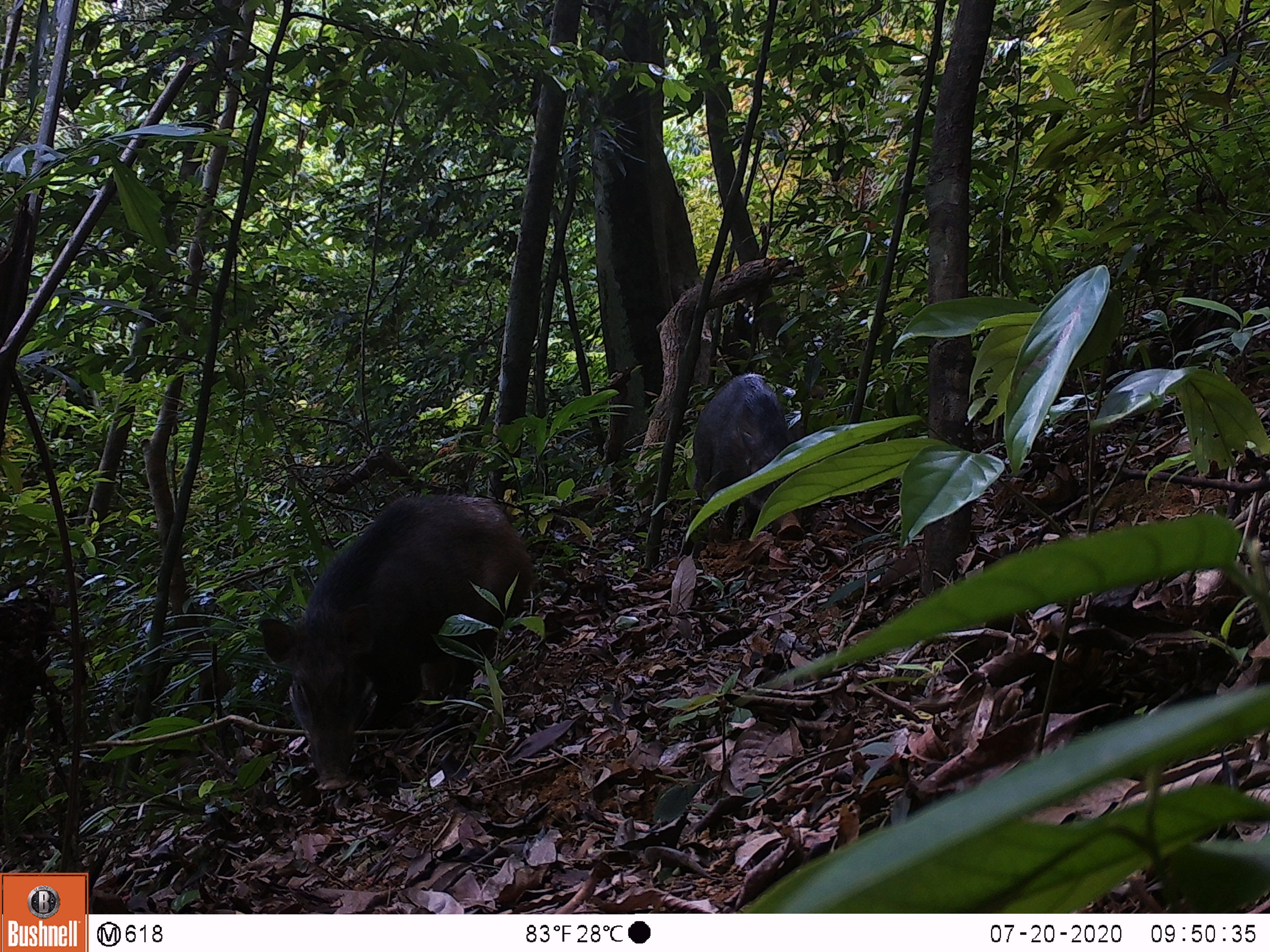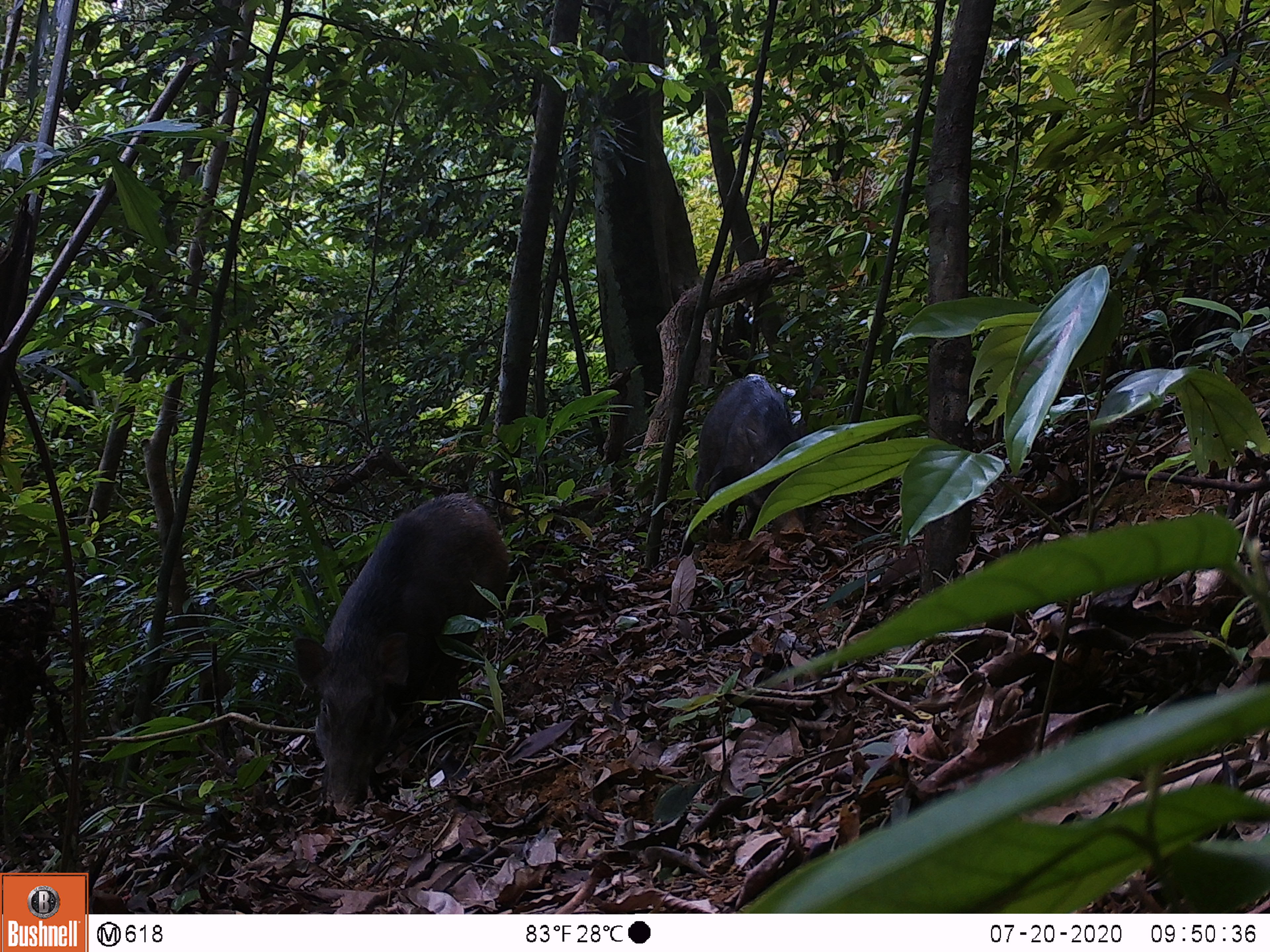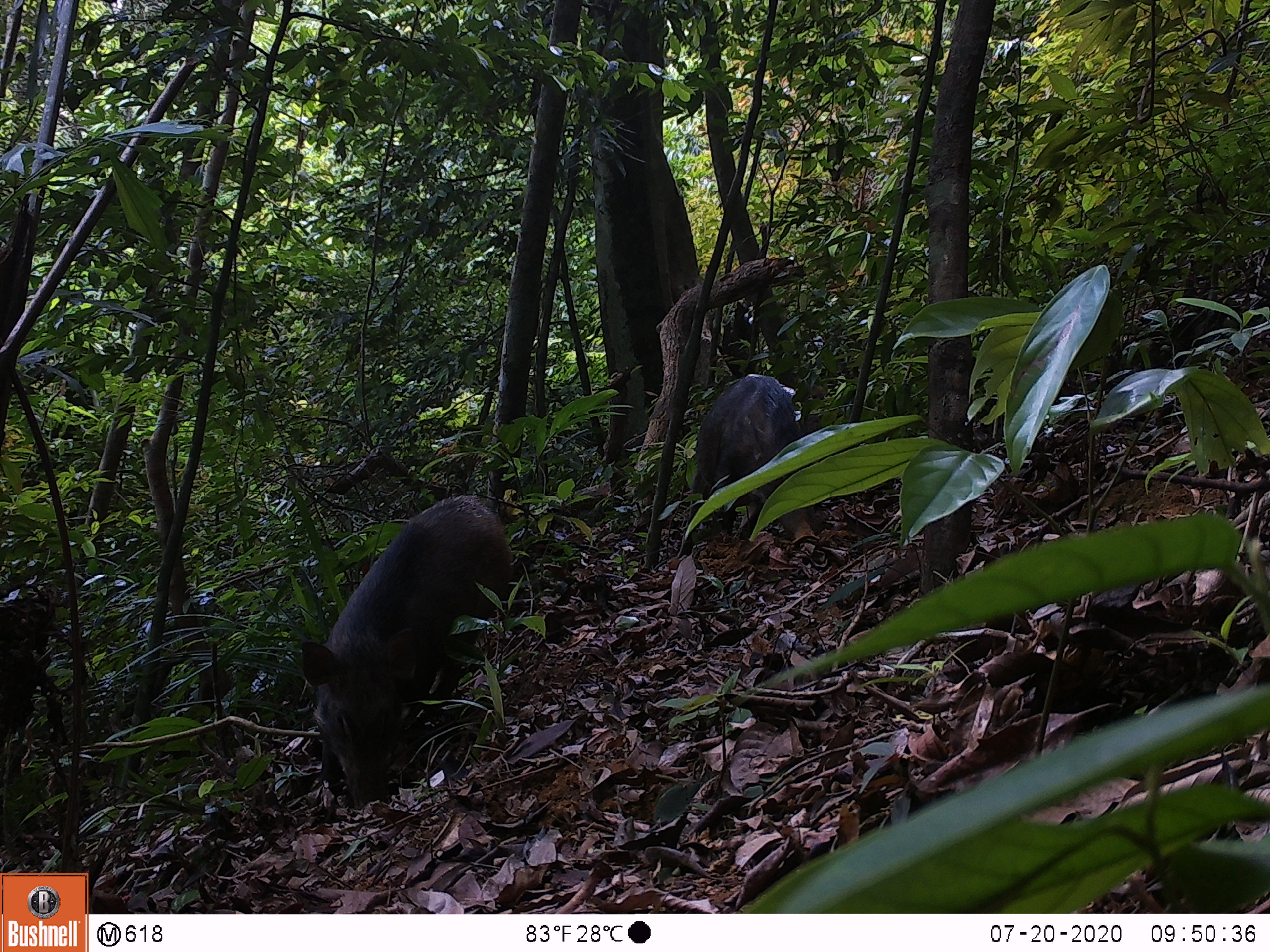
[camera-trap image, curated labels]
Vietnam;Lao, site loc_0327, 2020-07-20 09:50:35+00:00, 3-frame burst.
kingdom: Animalia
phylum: Chordata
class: Mammalia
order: Artiodactyla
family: Suidae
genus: Sus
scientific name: Sus scrofa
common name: eurasian wild pig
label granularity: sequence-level